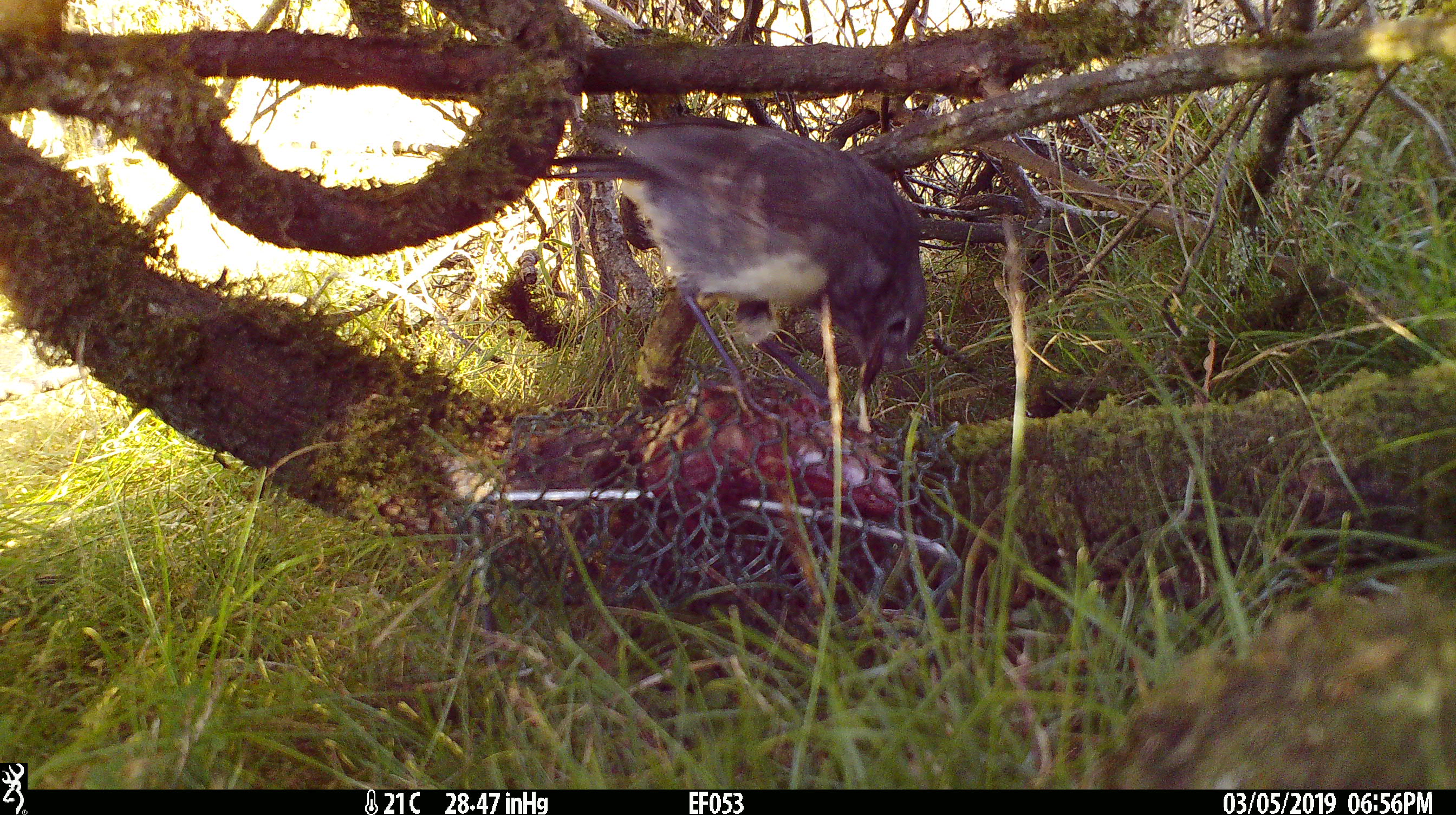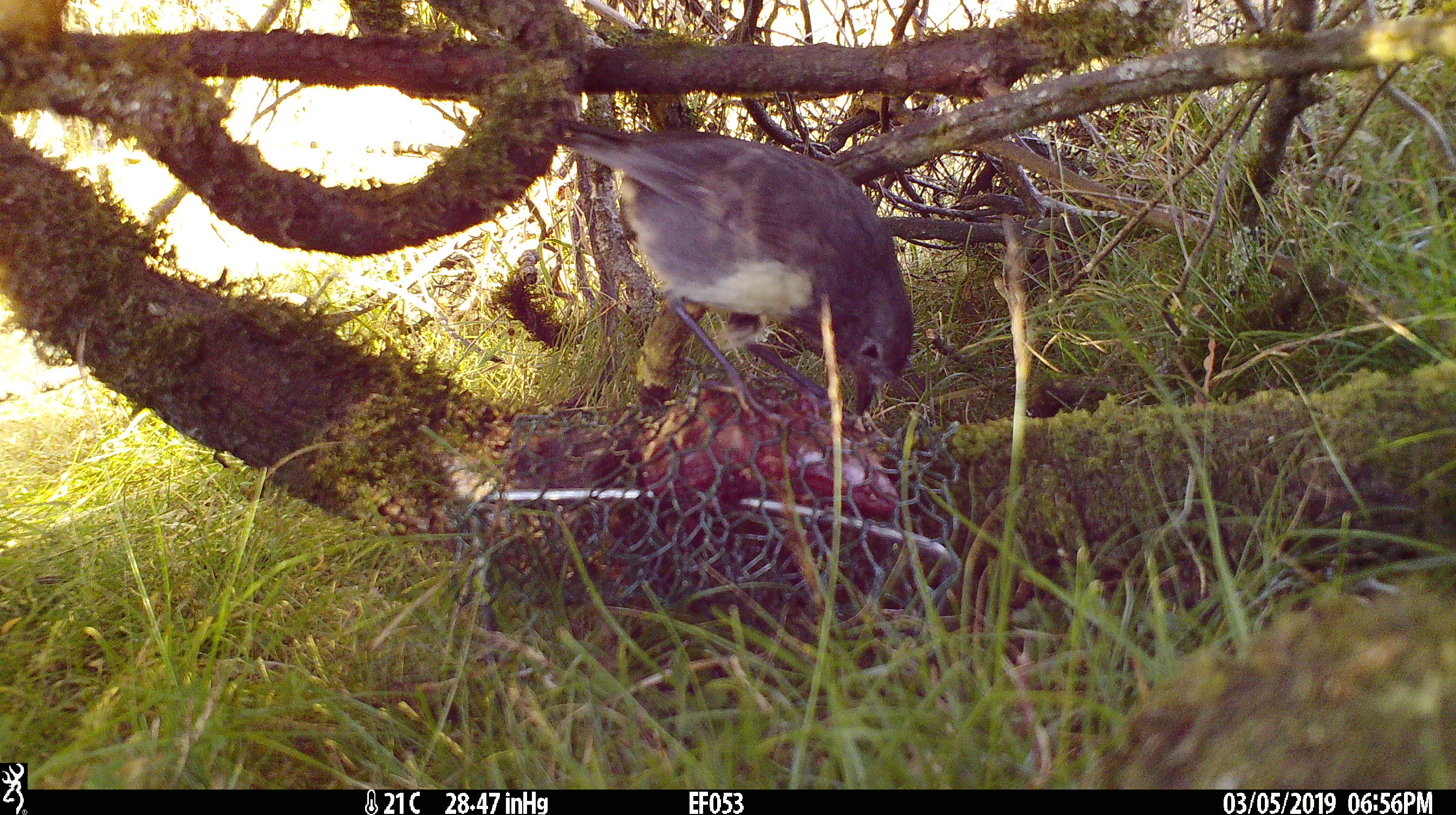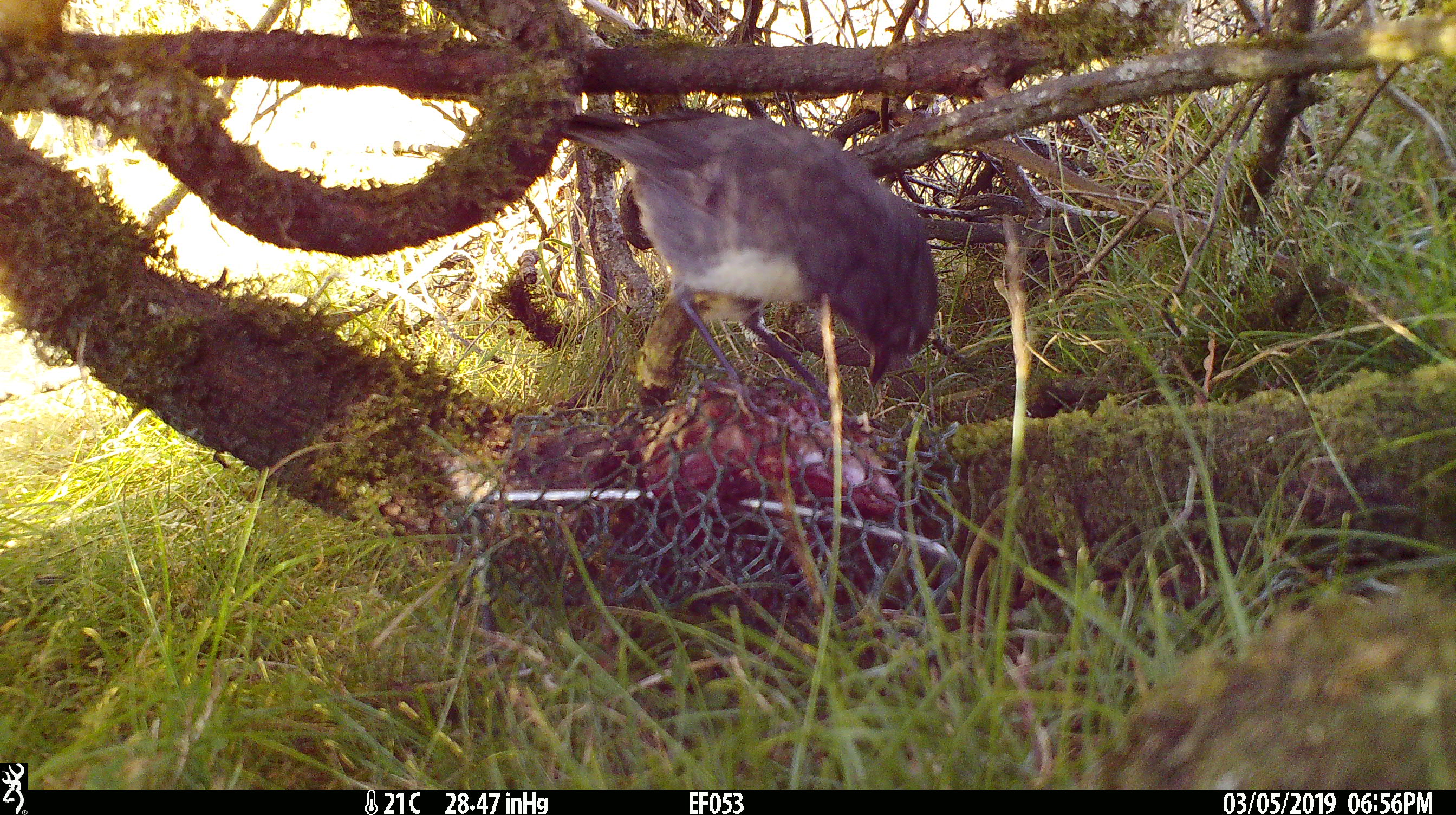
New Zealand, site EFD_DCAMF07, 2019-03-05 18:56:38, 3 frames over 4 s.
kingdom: Animalia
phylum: Chordata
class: Aves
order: Passeriformes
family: Petroicidae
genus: Petroica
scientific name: Petroica australis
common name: new zealand robin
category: robin